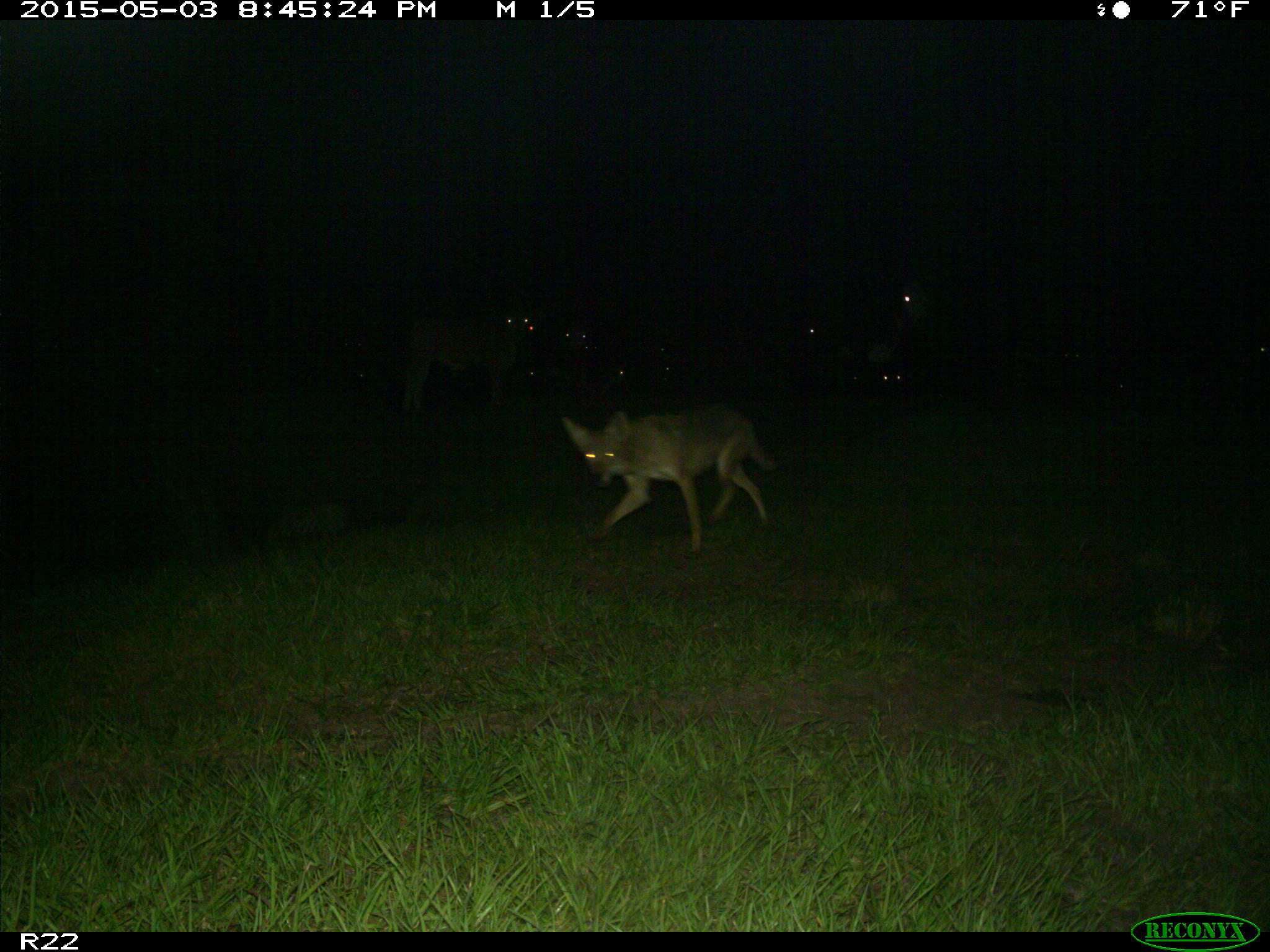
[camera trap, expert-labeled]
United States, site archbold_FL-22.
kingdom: Animalia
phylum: Chordata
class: Mammalia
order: Artiodactyla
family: Bovidae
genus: Bos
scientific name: Bos taurus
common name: domestic cow